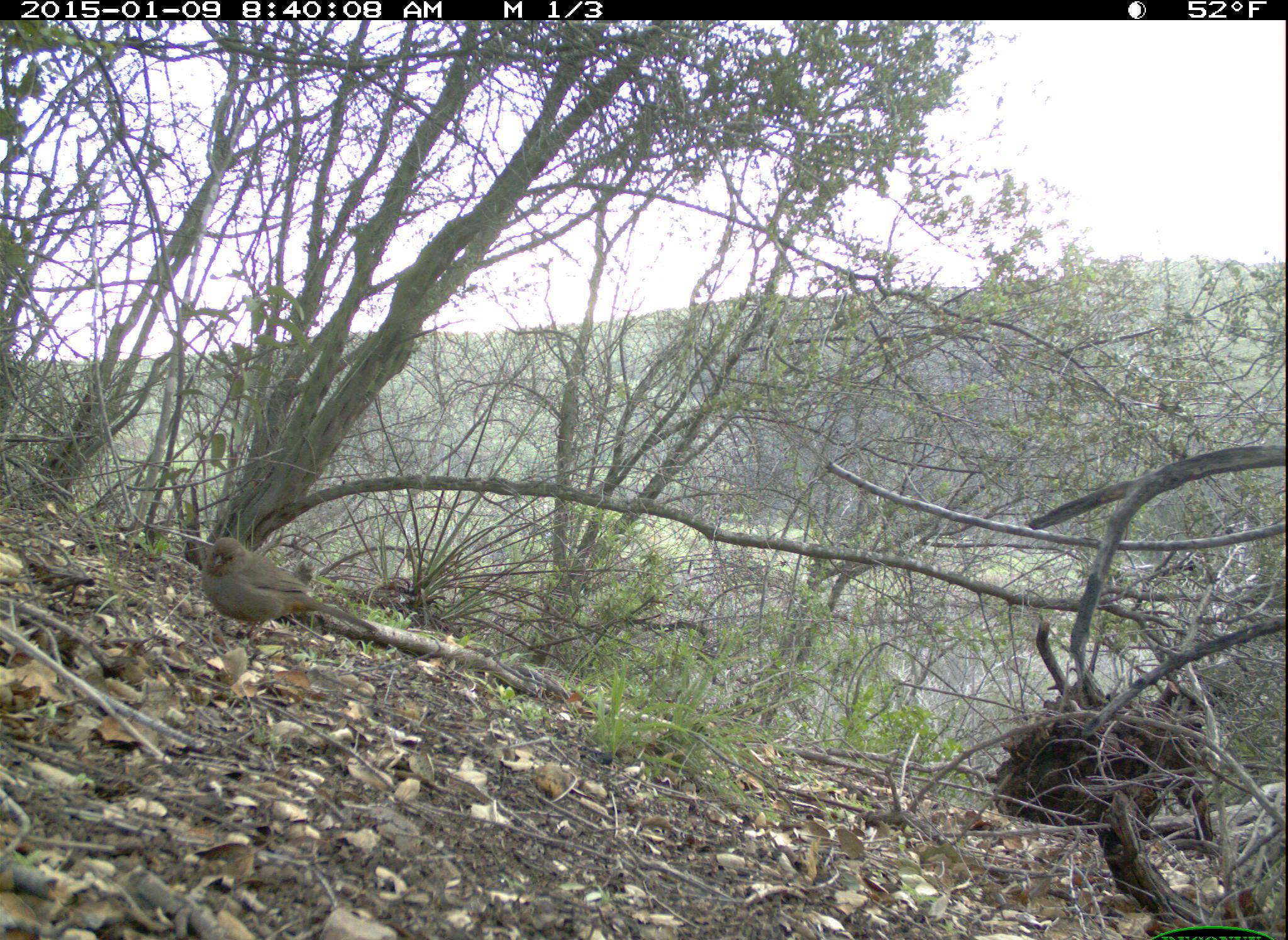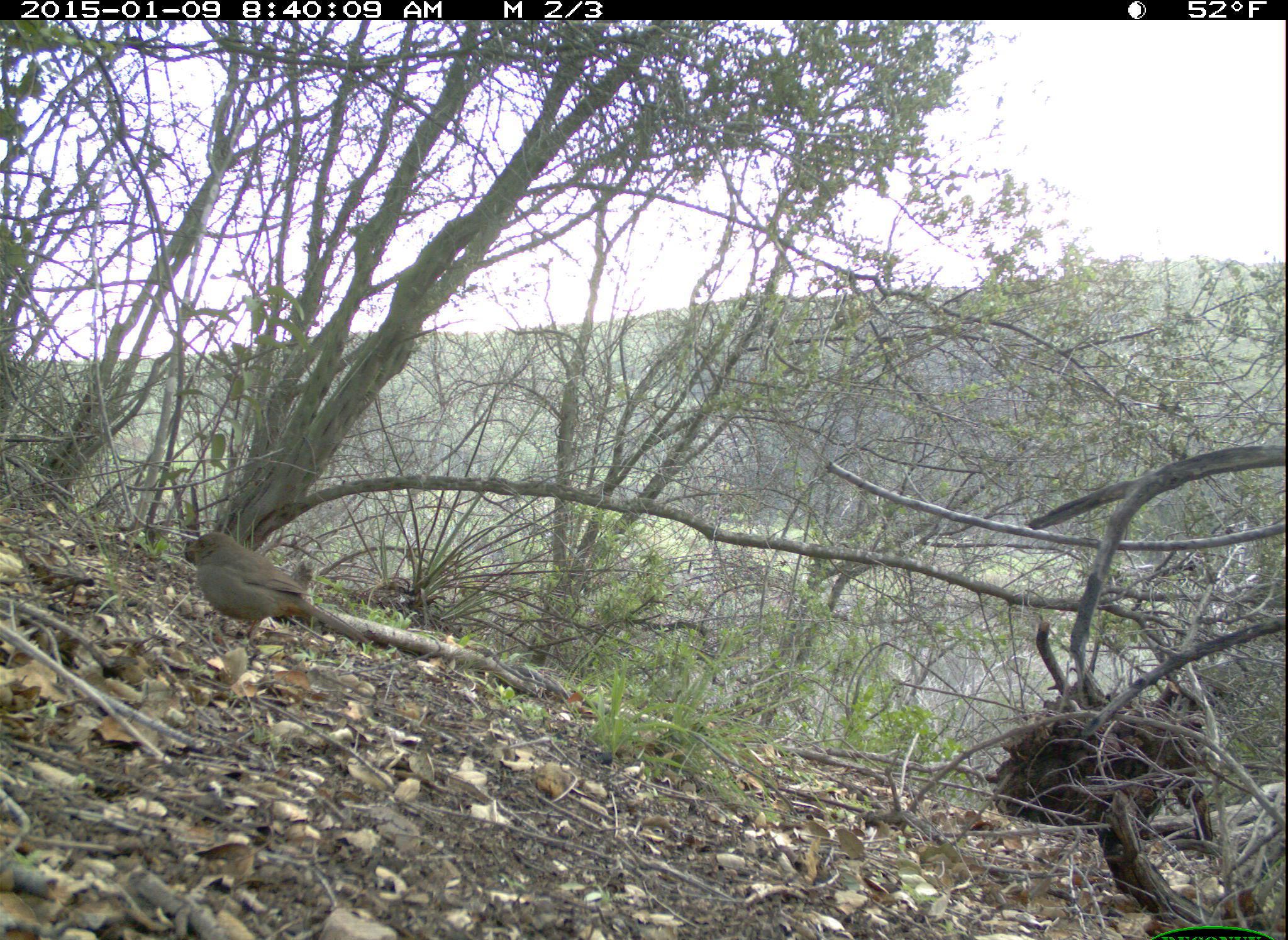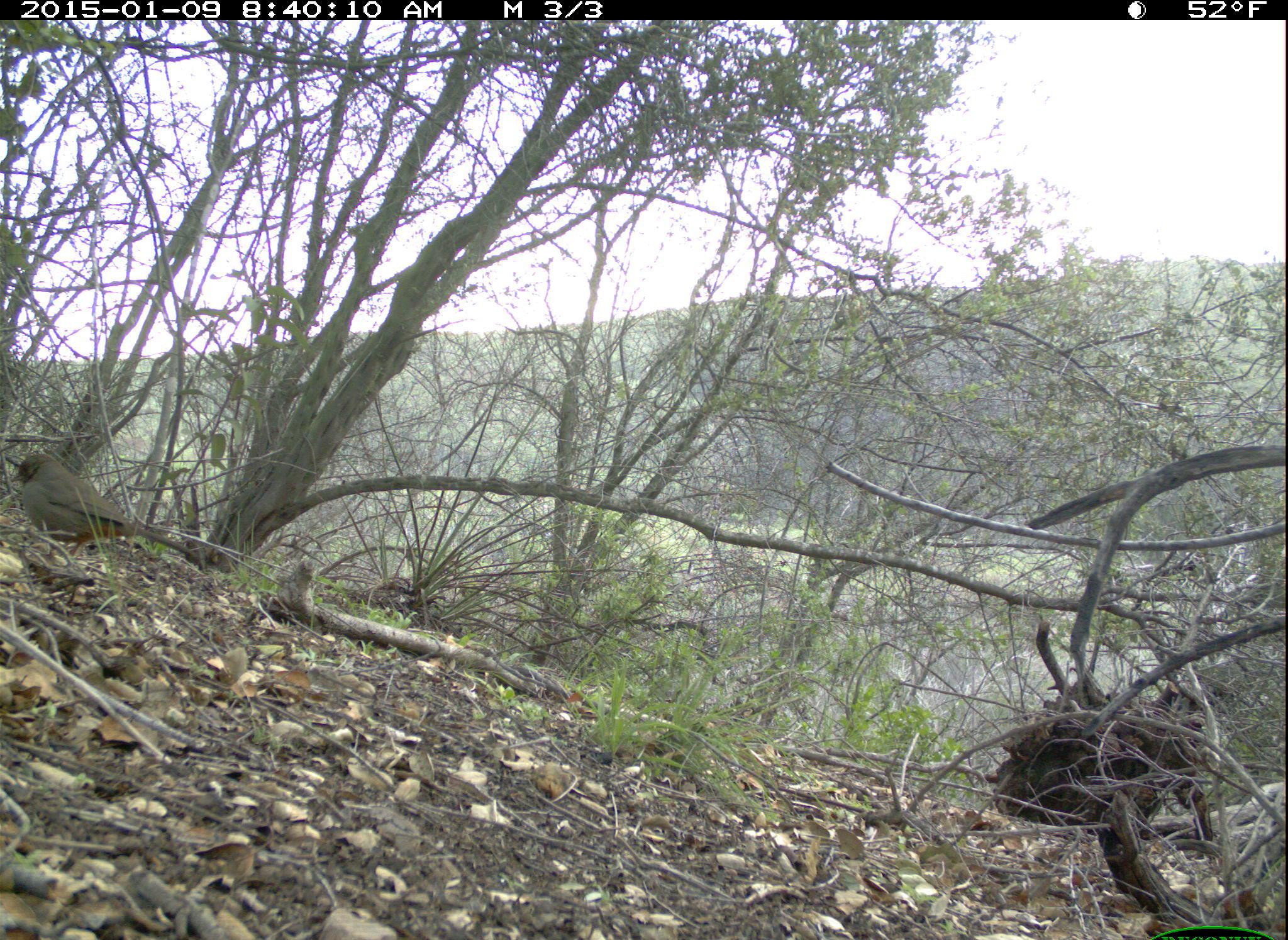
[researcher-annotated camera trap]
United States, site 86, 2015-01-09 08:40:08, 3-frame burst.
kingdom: Animalia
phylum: Chordata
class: Aves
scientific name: Aves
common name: bird